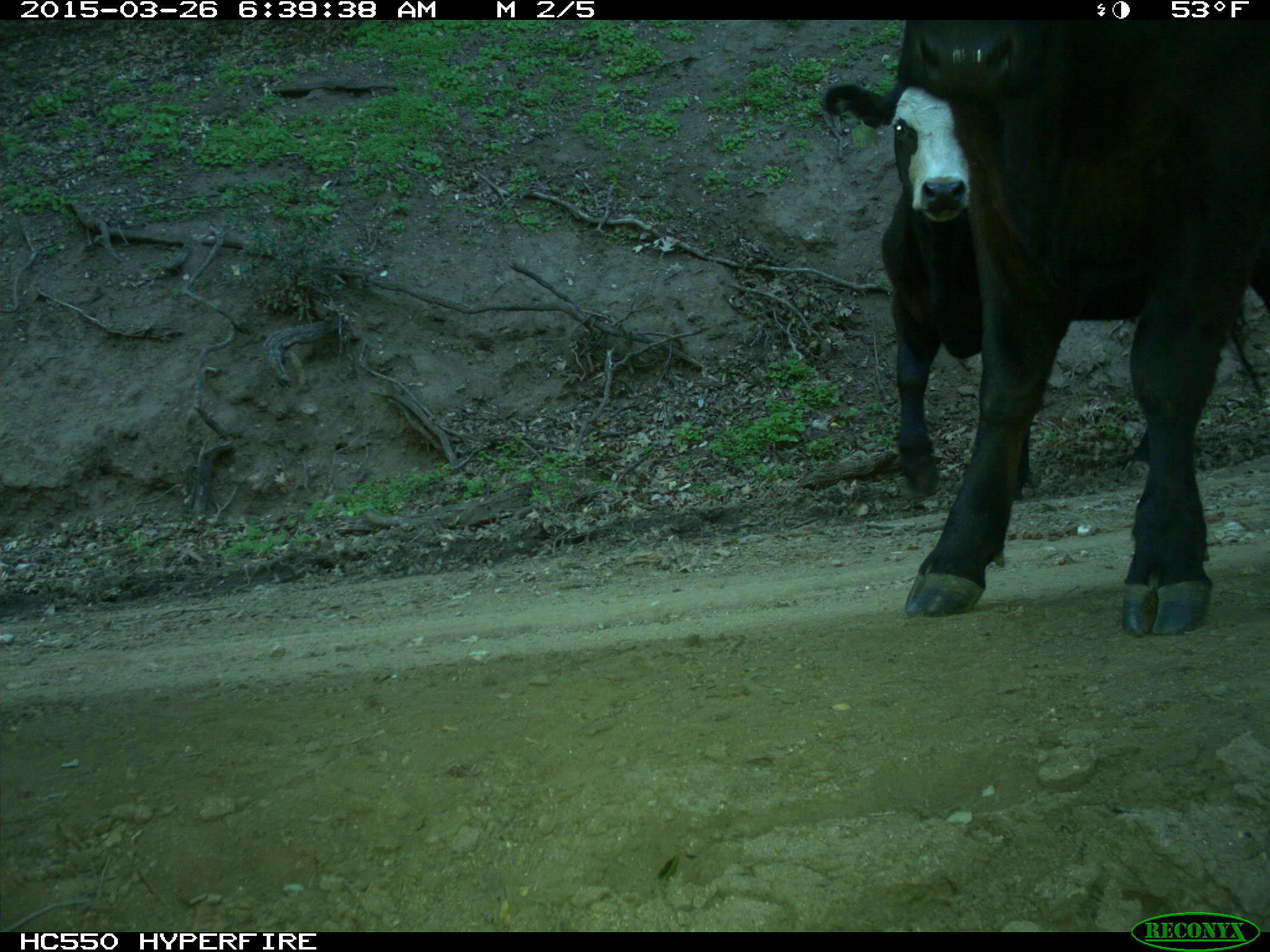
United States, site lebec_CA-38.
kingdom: Animalia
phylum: Chordata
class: Mammalia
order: Artiodactyla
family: Bovidae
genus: Bos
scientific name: Bos taurus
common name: domestic cow